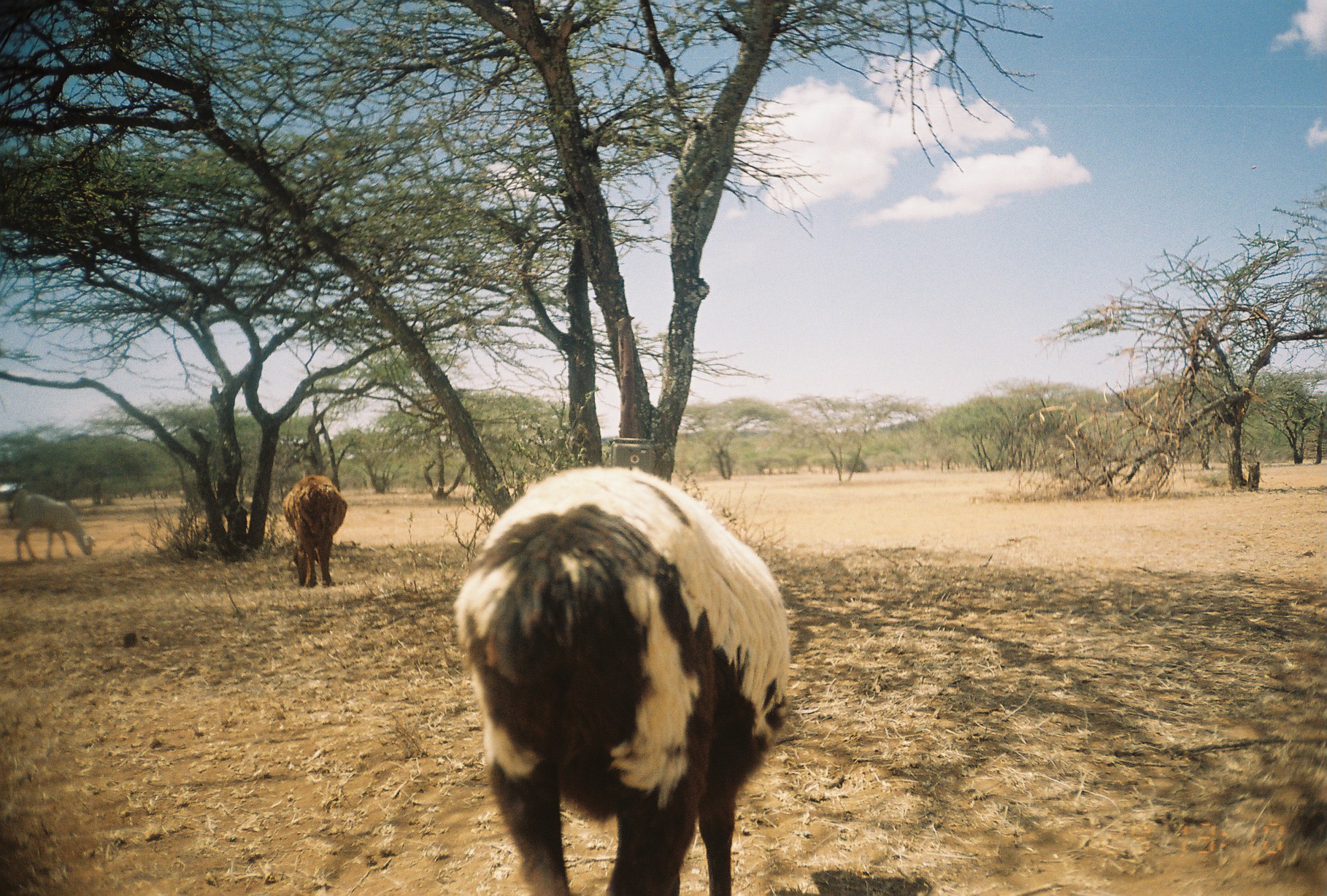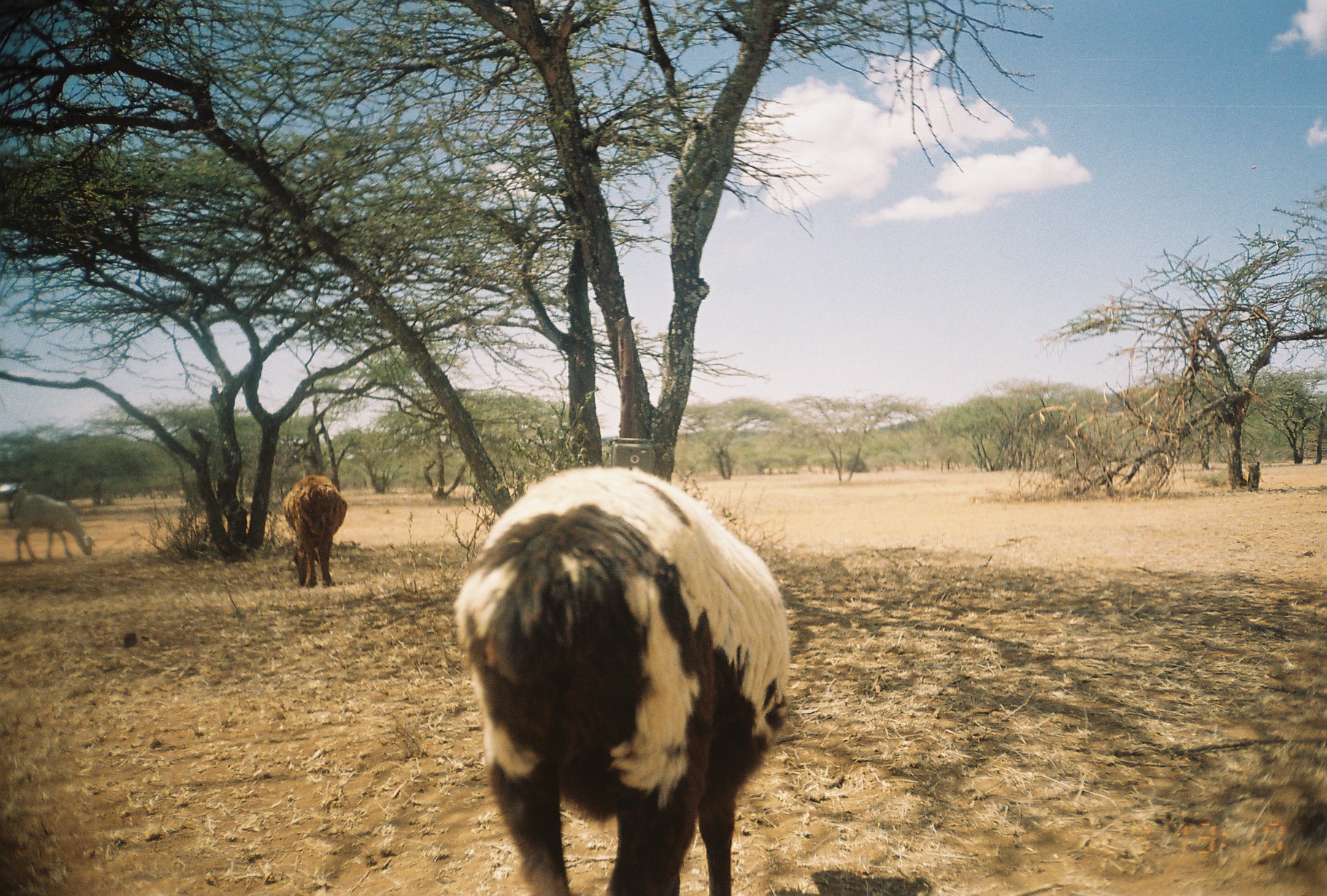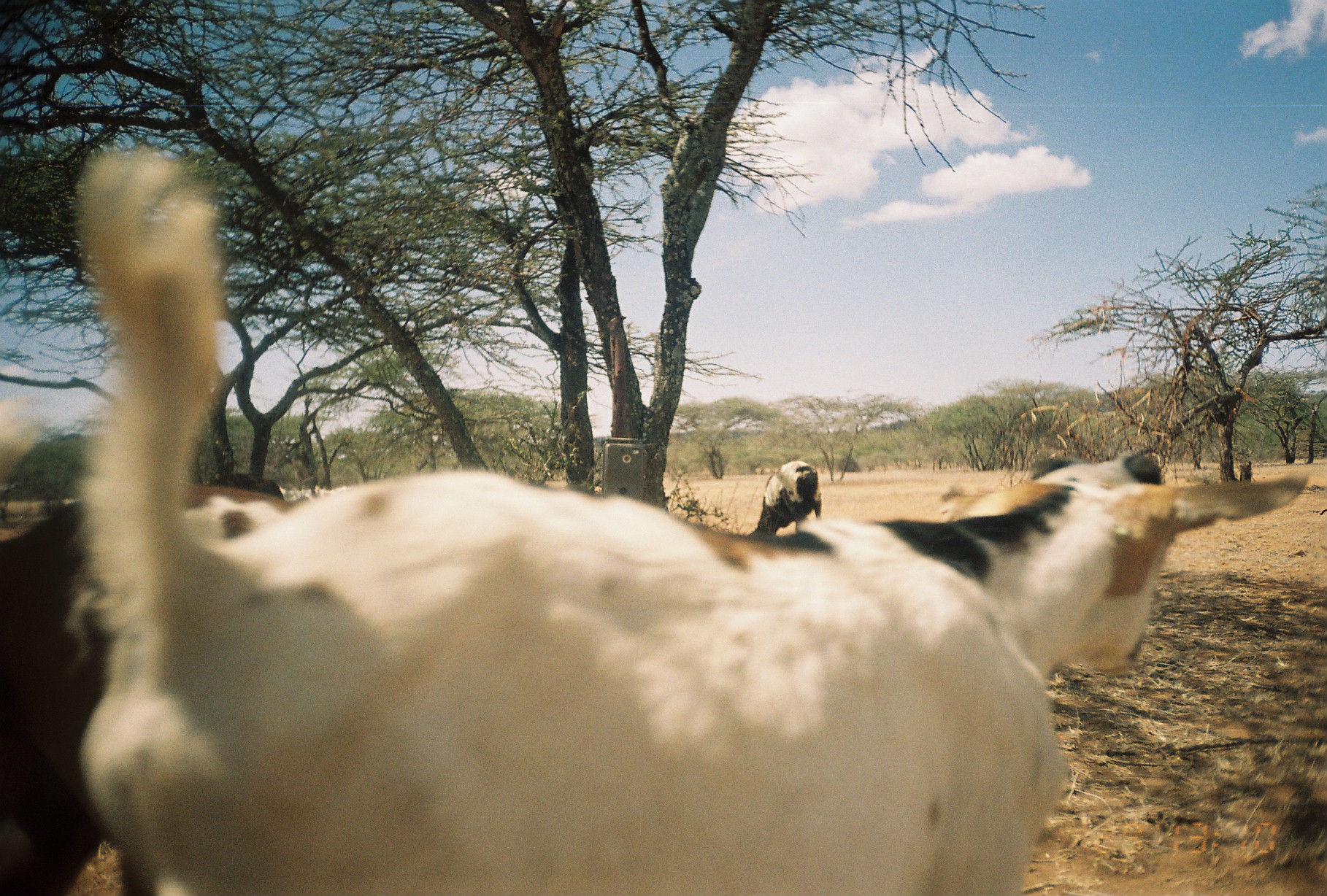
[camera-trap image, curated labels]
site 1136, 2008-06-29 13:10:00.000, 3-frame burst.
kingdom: Animalia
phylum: Chordata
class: Mammalia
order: Artiodactyla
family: Bovidae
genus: Ovis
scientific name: Ovis aries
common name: domestic sheep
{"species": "Ovis aries (domestic sheep)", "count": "2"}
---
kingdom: Animalia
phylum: Chordata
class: Mammalia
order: Artiodactyla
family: Bovidae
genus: Capra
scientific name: Capra aegagrus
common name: wild goat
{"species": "Capra aegagrus (wild goat)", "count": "1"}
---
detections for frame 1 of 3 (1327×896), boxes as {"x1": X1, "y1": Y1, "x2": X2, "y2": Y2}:
ovis aries: {"x1": 456, "y1": 464, "x2": 792, "y2": 895}; {"x1": 283, "y1": 475, "x2": 348, "y2": 588}; {"x1": 9, "y1": 490, "x2": 96, "y2": 560}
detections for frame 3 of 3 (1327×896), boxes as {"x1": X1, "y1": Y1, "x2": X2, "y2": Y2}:
capra aegagrus: {"x1": 73, "y1": 144, "x2": 1310, "y2": 896}; {"x1": 0, "y1": 394, "x2": 306, "y2": 893}; {"x1": 749, "y1": 461, "x2": 822, "y2": 540}